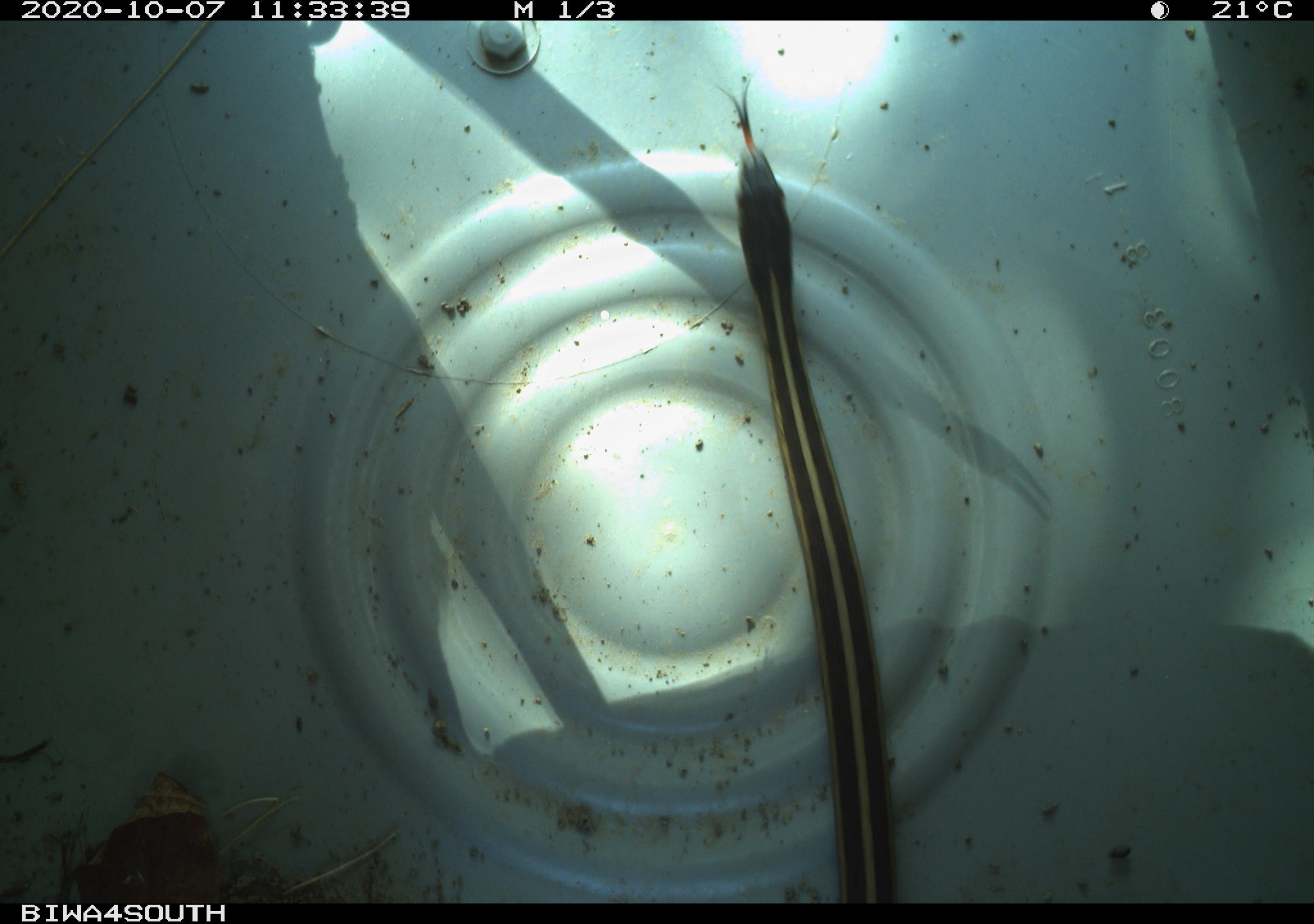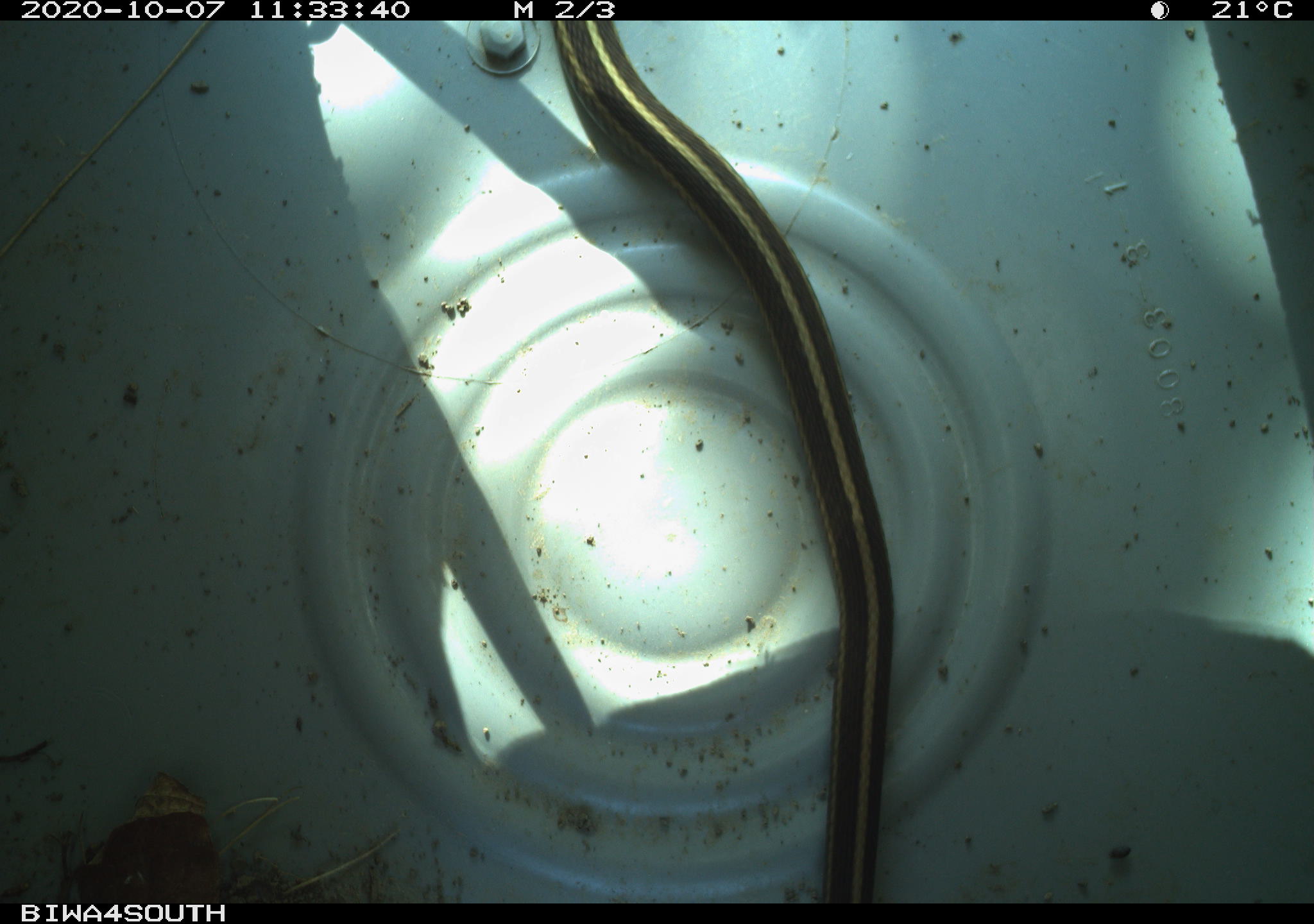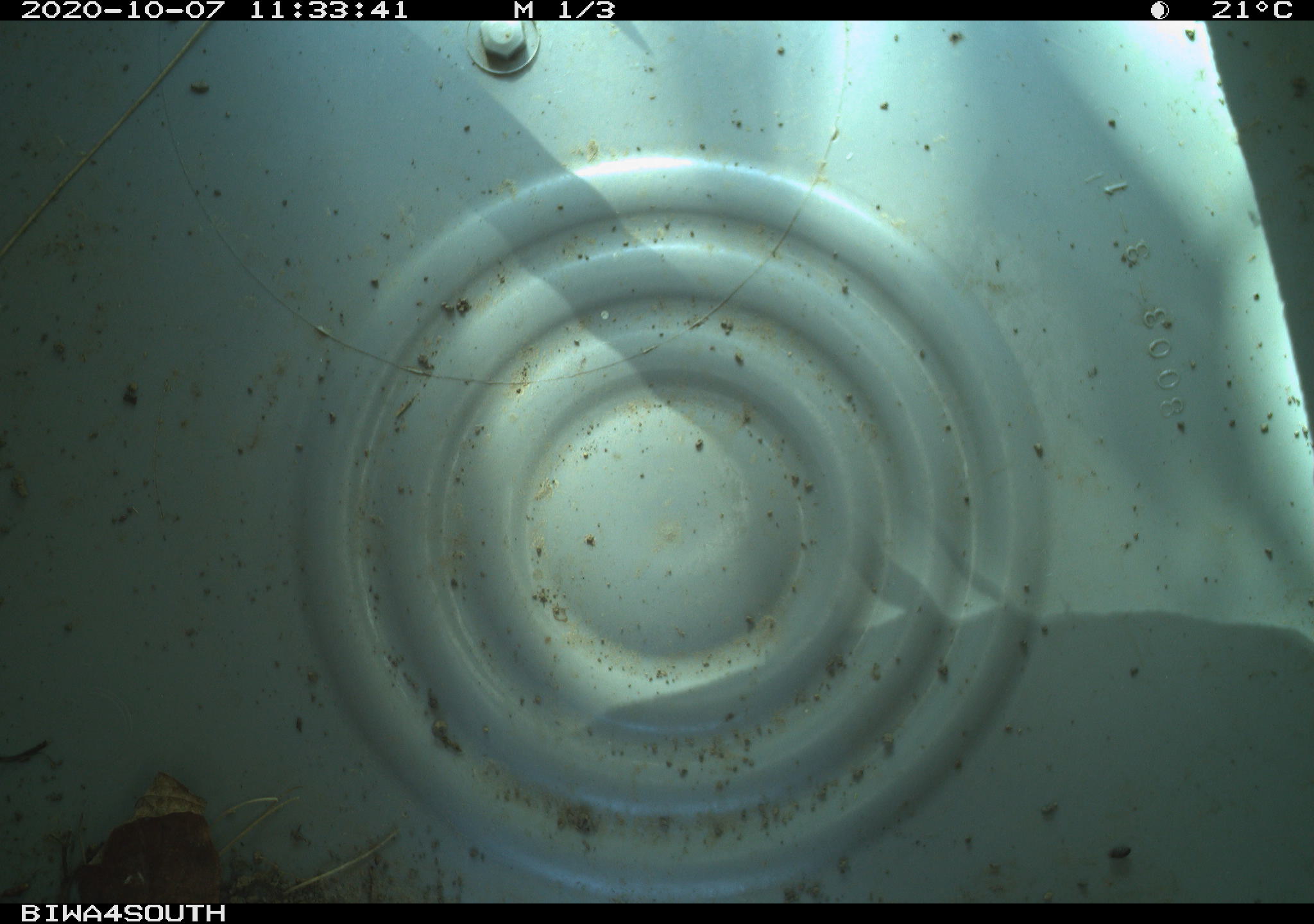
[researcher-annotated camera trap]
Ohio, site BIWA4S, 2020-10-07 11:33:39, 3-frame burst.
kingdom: Animalia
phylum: Chordata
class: Reptilia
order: Squamata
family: Colubridae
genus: Thamnophis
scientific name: Thamnophis sirtalis sirtalis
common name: eastern gartersnake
Eastern gartersnake (Thamnophis sirtalis sirtalis).